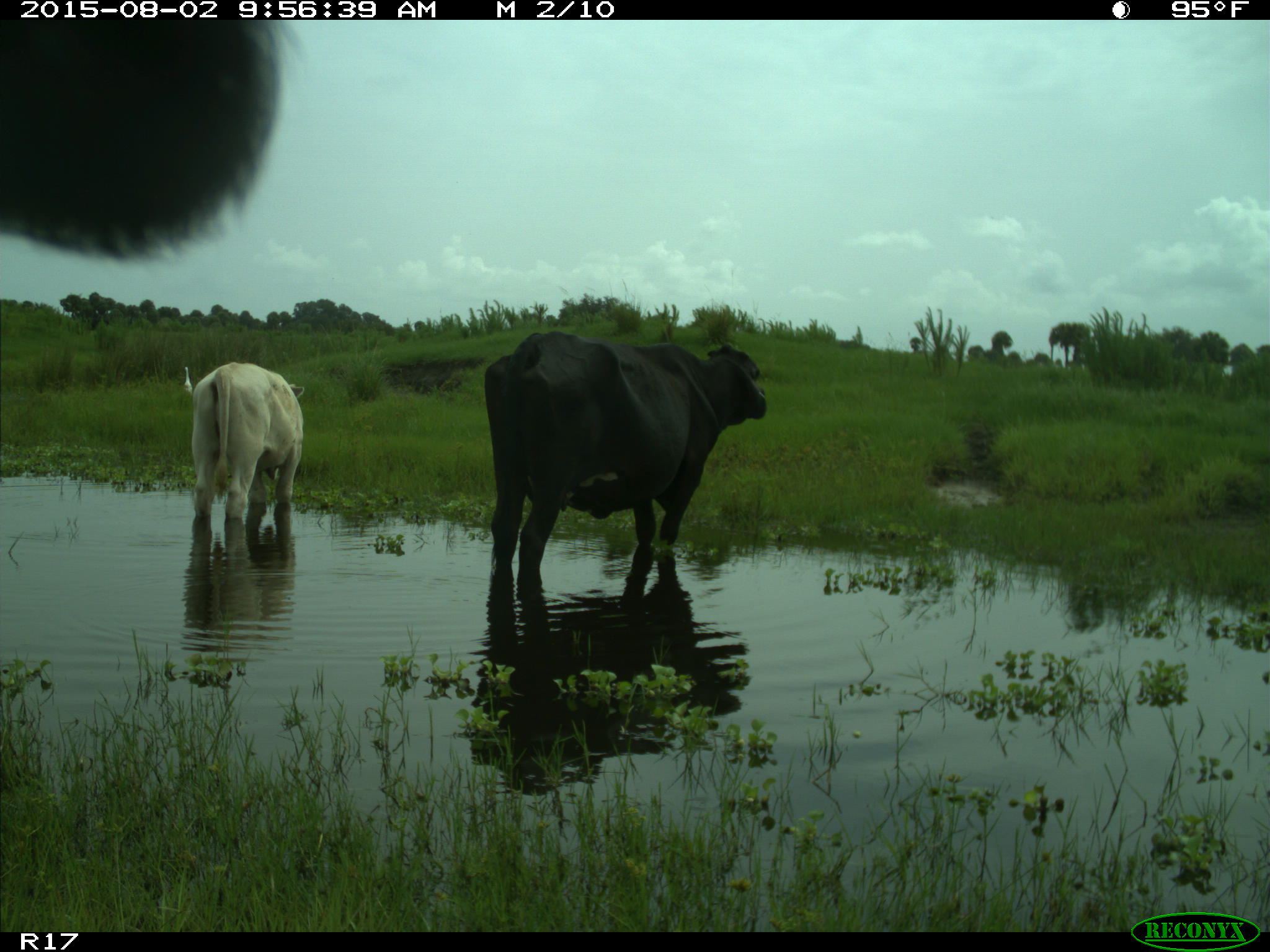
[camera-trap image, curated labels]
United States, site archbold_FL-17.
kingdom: Animalia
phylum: Chordata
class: Mammalia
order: Artiodactyla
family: Bovidae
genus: Bos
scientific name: Bos taurus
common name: domestic cow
Bos taurus (domestic cow).